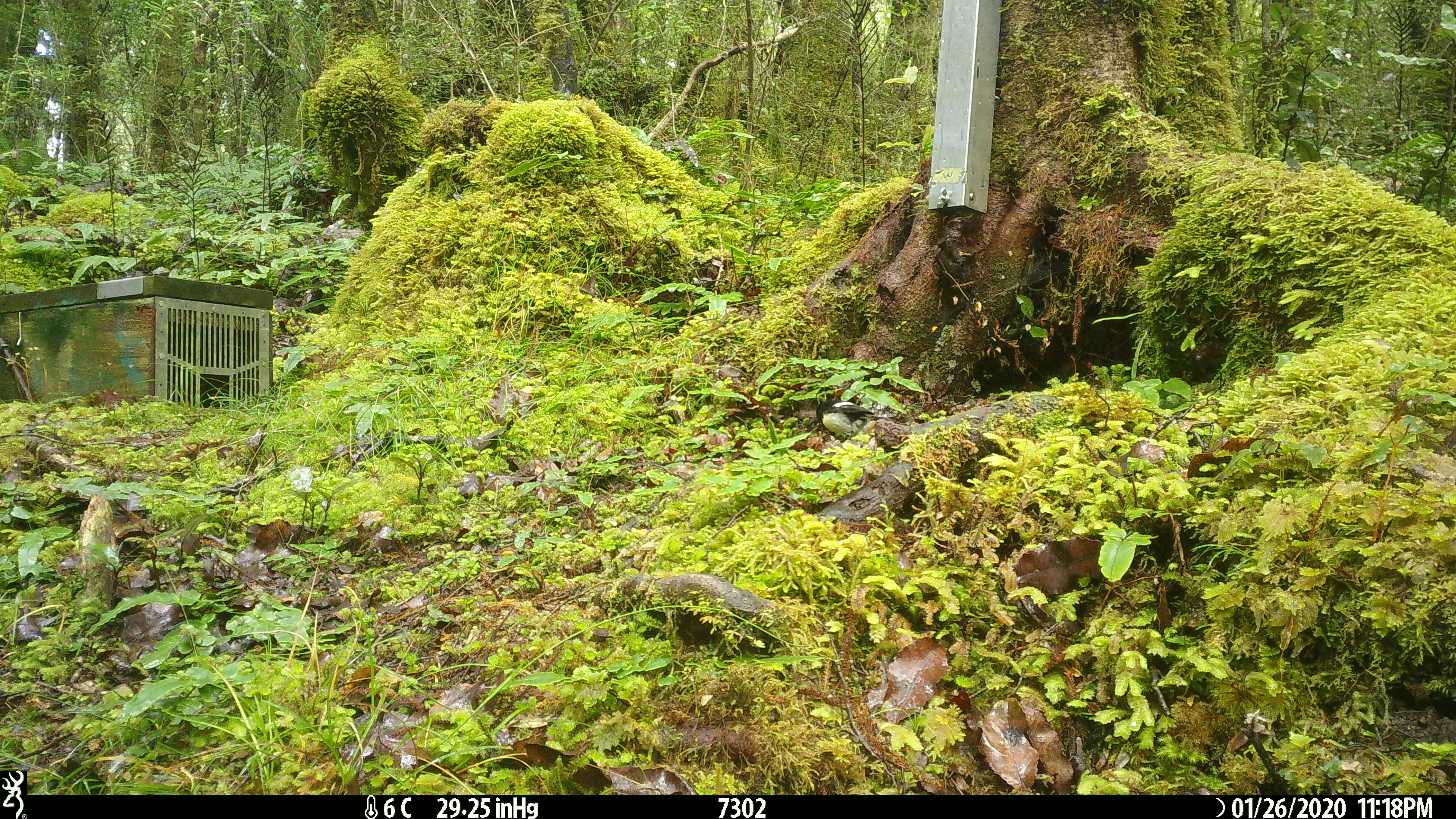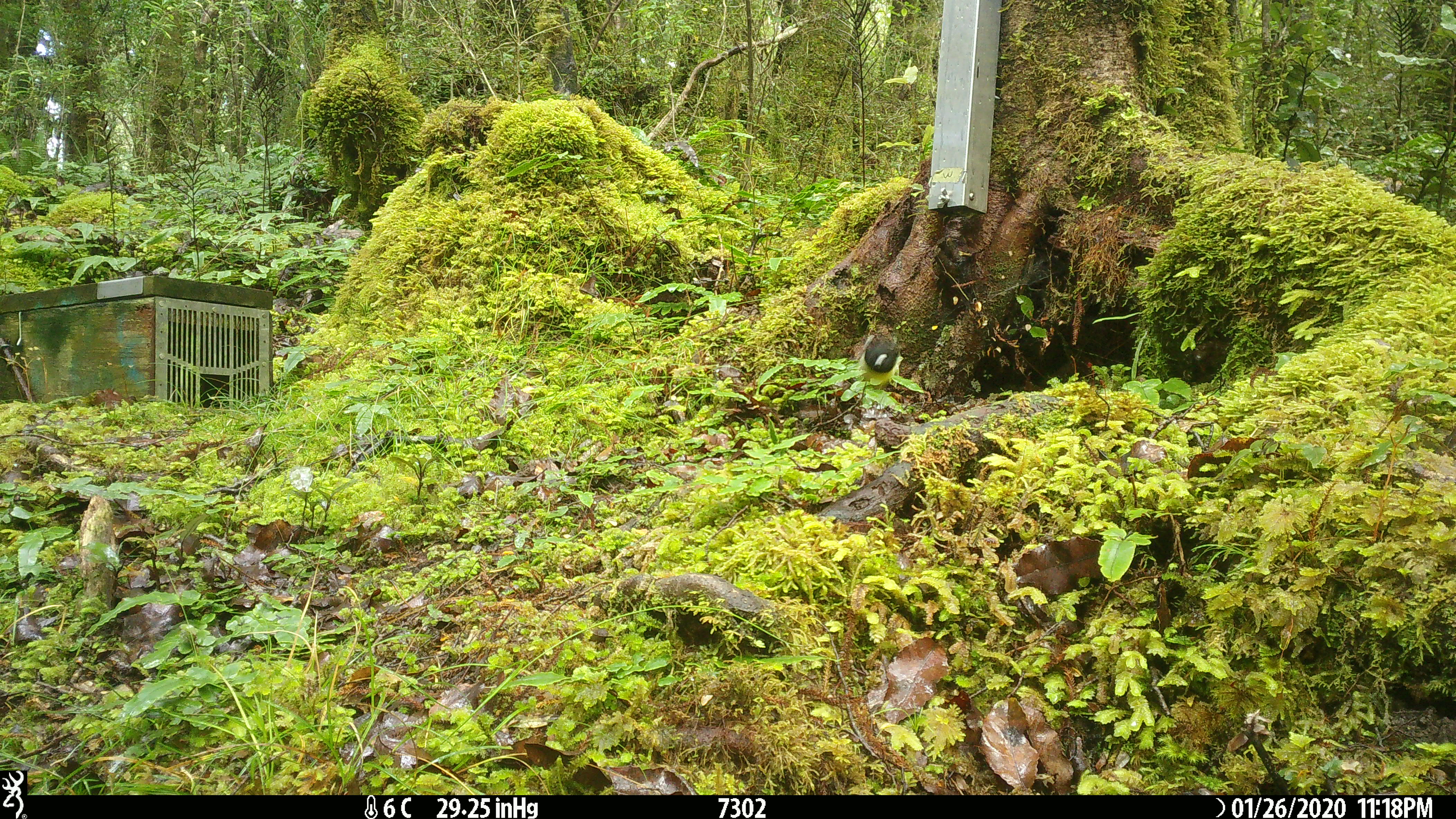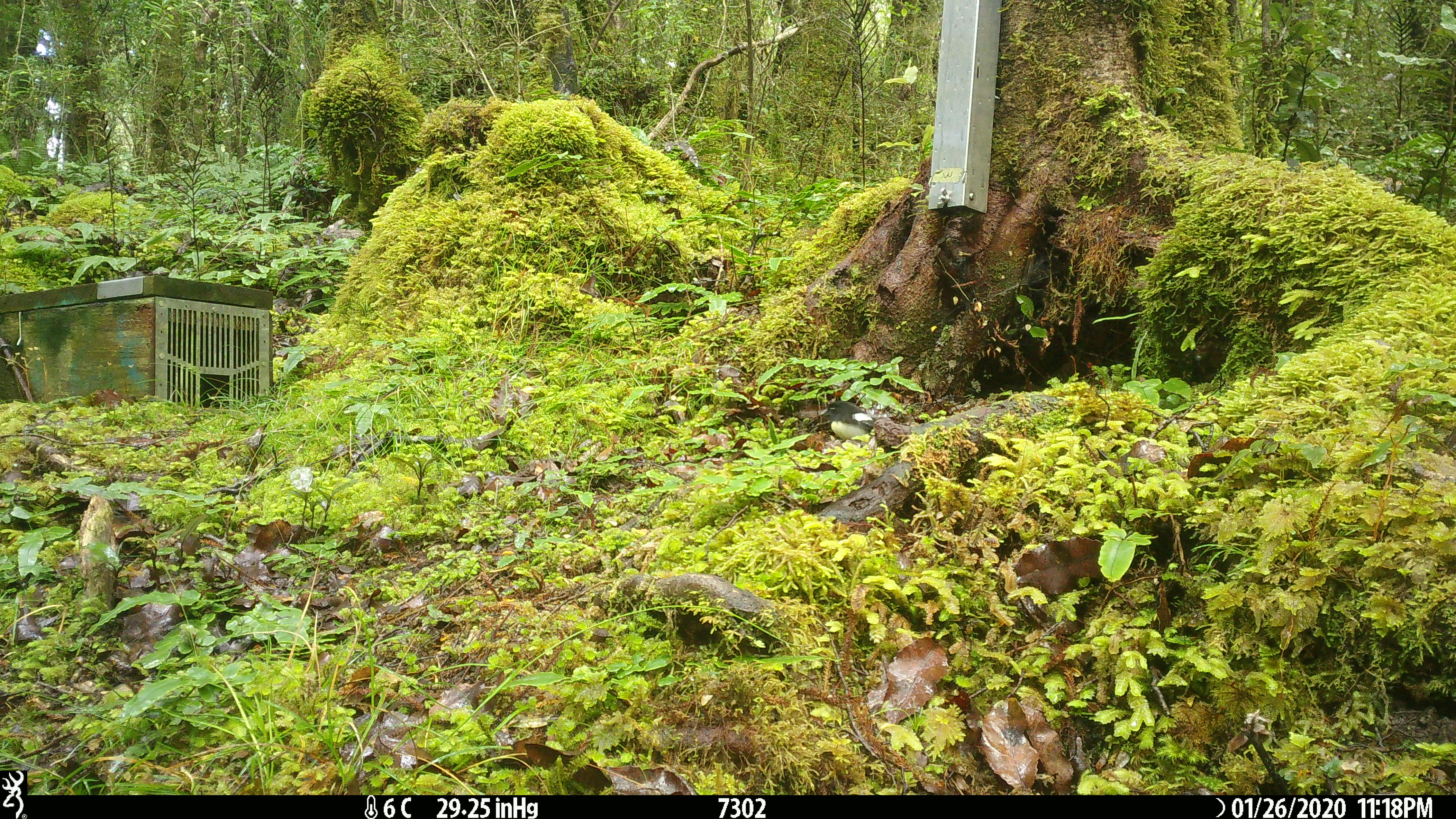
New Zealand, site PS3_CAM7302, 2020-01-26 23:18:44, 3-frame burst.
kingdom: Animalia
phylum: Chordata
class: Aves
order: Passeriformes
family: Petroicidae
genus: Petroica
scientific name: Petroica macrocephala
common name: tomtit